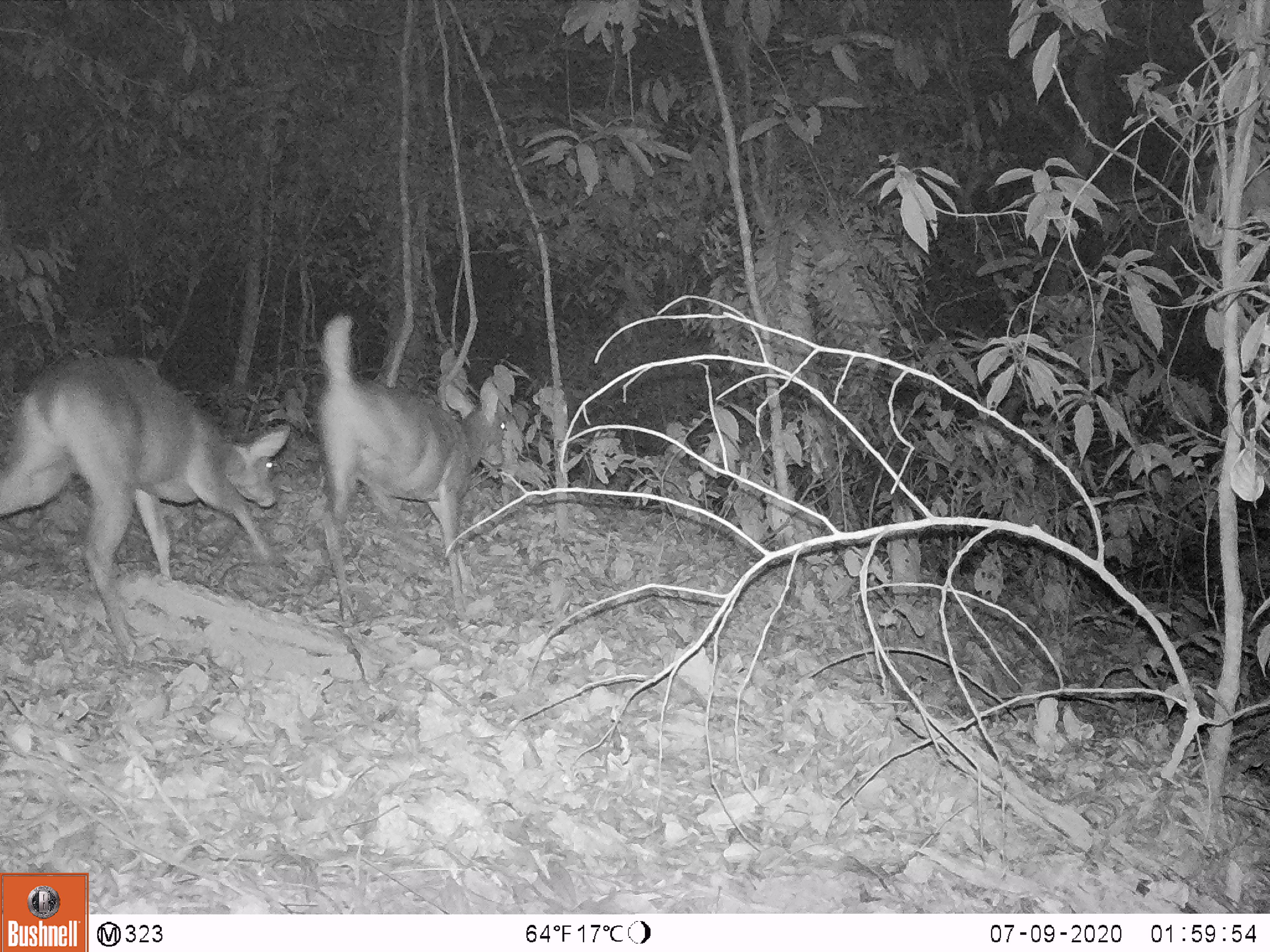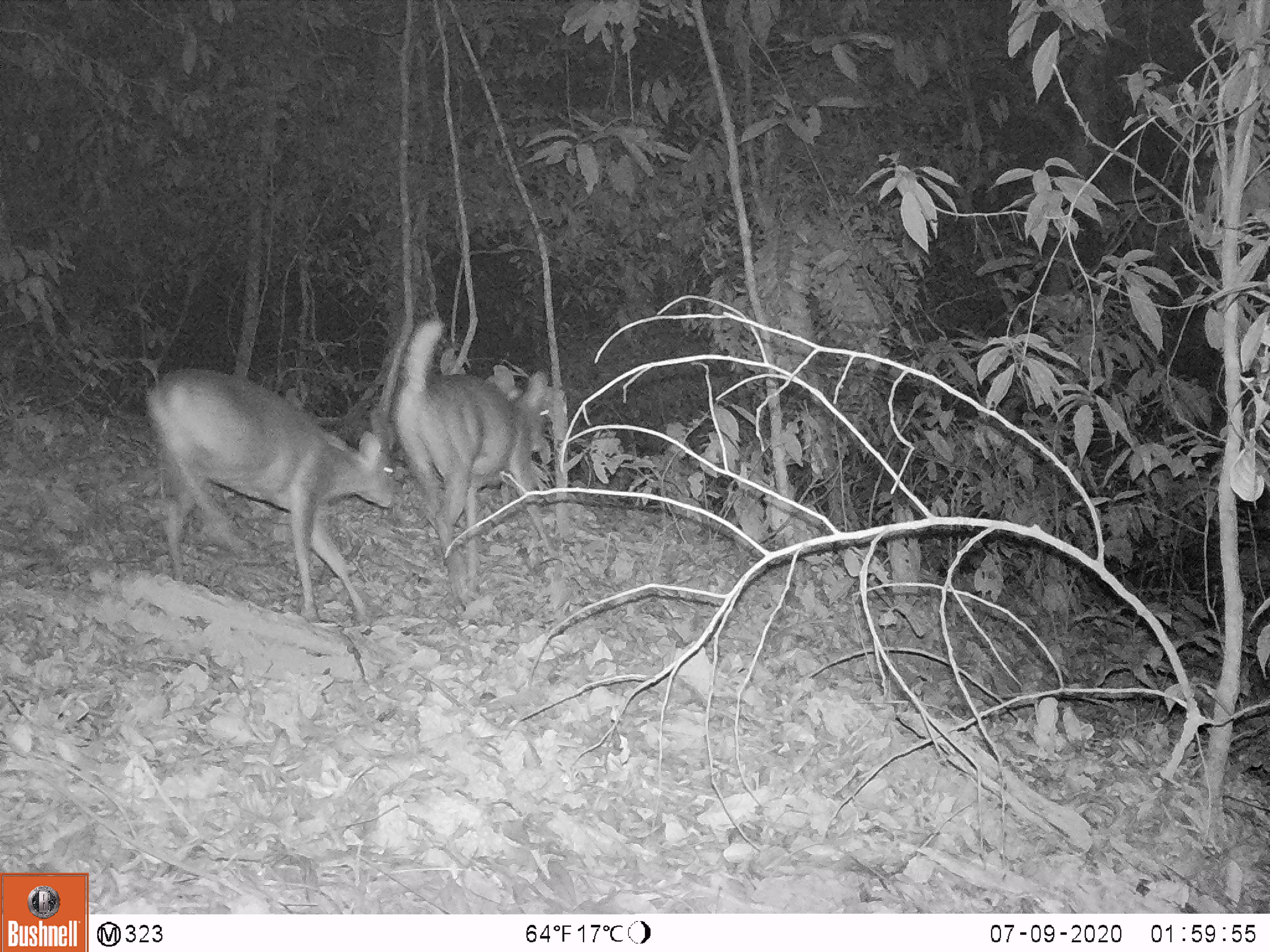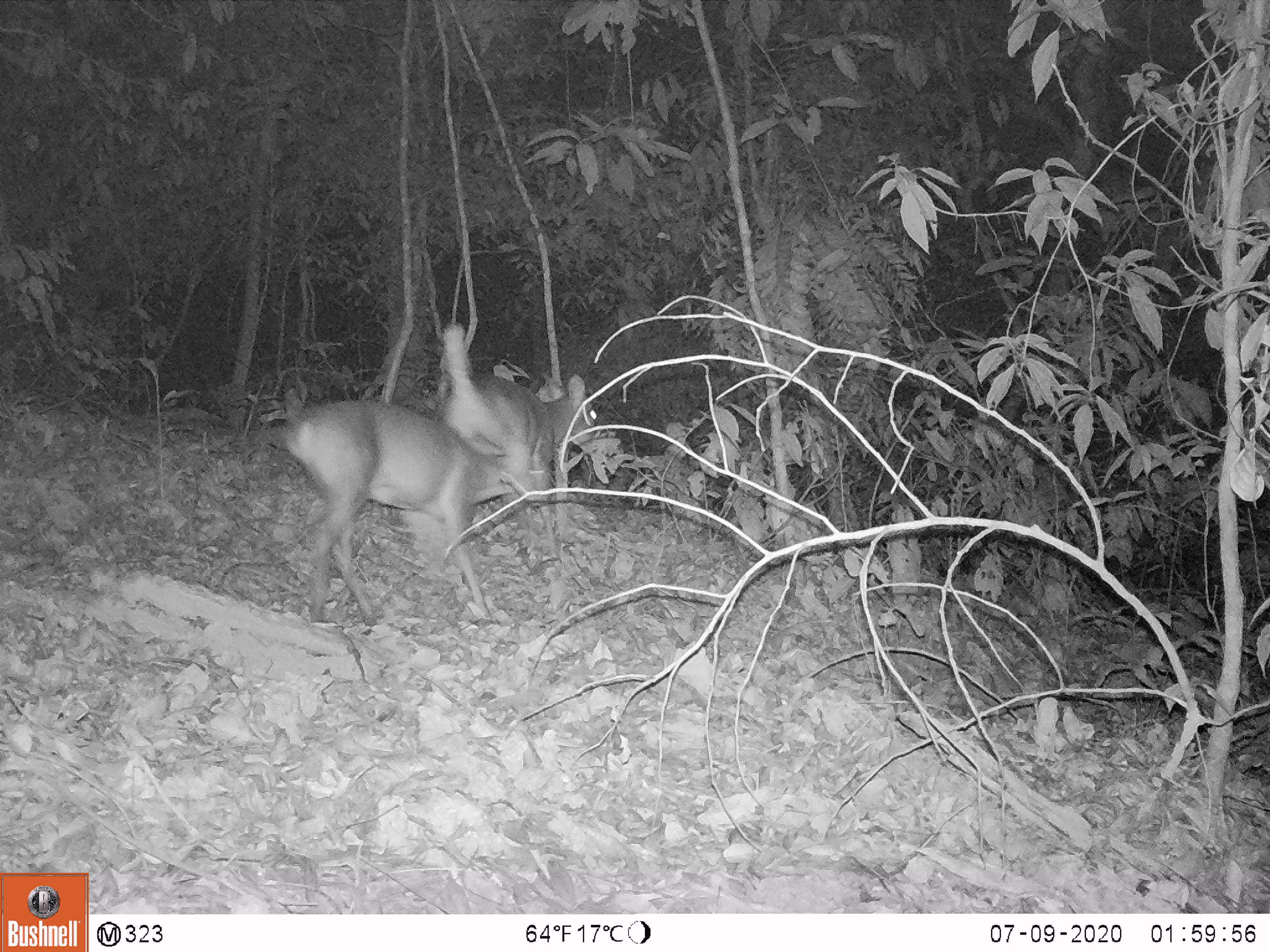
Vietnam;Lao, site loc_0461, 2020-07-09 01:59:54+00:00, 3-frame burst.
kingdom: Animalia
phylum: Chordata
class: Mammalia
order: Artiodactyla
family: Cervidae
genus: Muntiacus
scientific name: Muntiacus vuquangensis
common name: large-antlered muntjac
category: large antlered muntjac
Large antlered muntjac (large-antlered muntjac) (Muntiacus vuquangensis). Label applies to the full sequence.